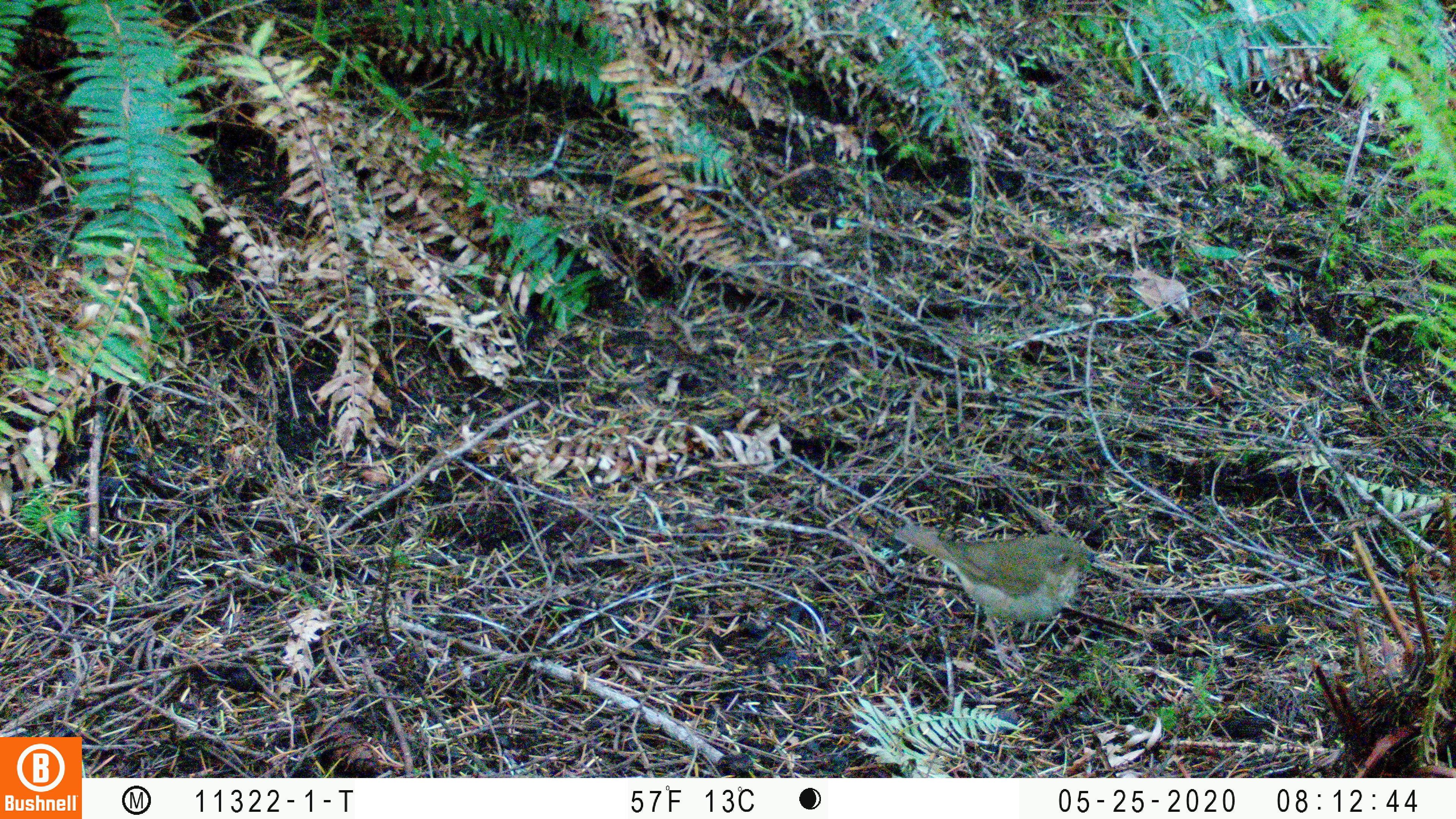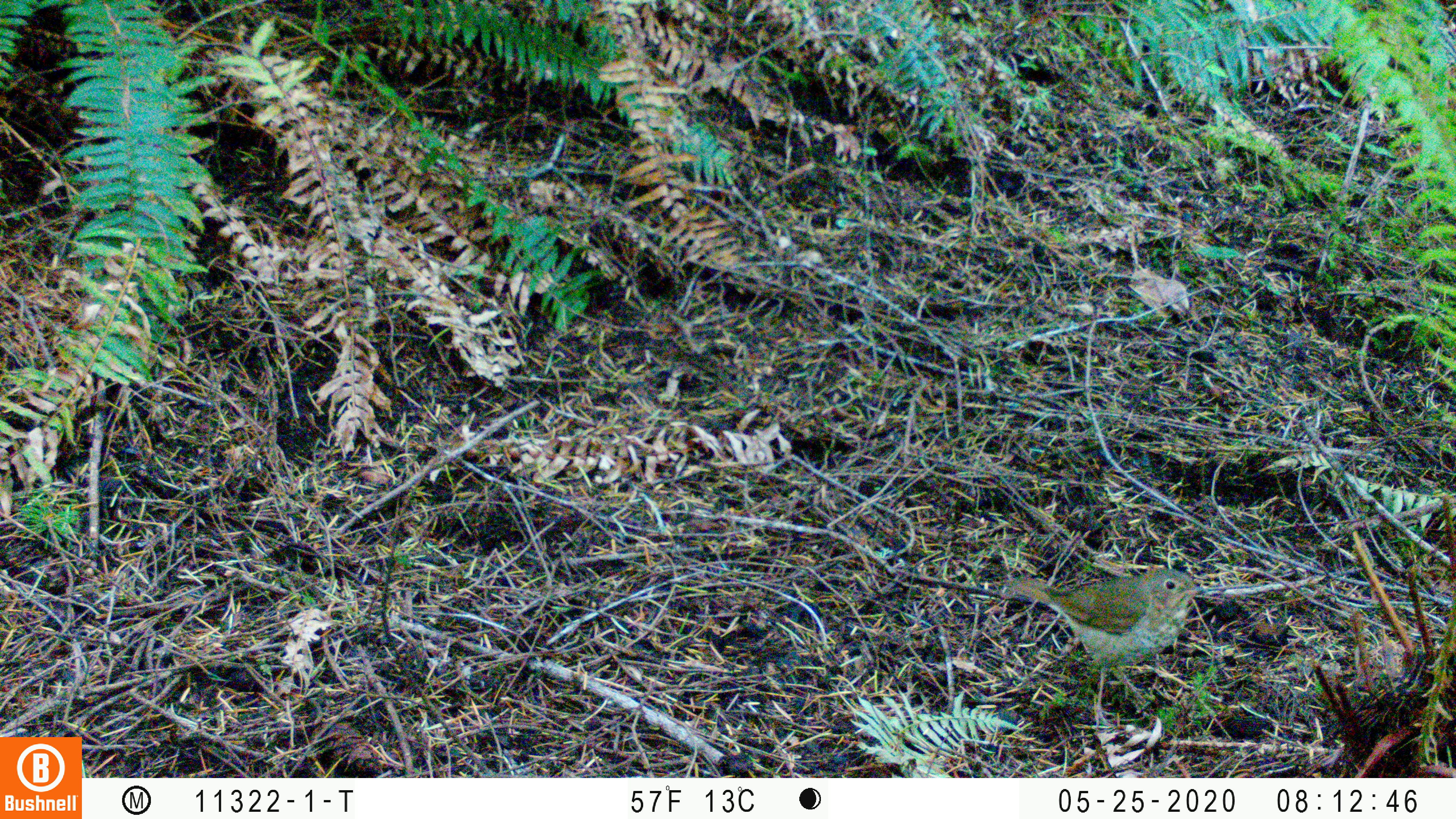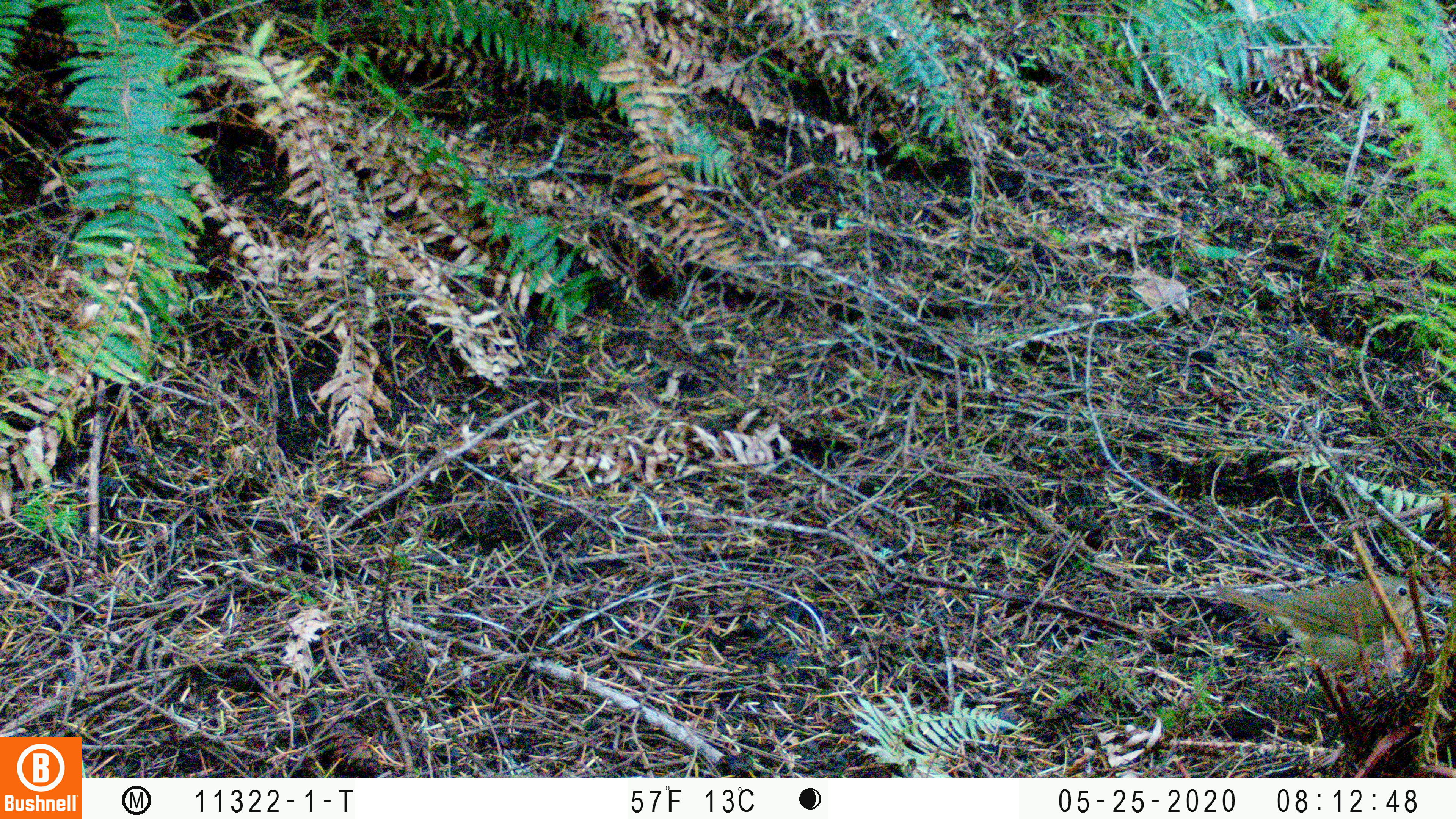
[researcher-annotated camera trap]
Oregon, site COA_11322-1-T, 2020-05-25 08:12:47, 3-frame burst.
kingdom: Animalia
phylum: Chordata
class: Aves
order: Passeriformes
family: Turdidae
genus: Catharus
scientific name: Catharus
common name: brown thrushes and nightingale-thrushes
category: catharus species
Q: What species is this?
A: Catharus species (brown thrushes and nightingale-thrushes) (Catharus).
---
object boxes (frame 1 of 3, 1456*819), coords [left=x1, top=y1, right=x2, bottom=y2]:
catharus species: [left=895, top=525, right=1085, bottom=656]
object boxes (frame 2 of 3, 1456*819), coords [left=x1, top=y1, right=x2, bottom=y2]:
catharus species: [left=1012, top=568, right=1213, bottom=677]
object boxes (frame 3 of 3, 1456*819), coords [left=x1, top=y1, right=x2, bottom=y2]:
catharus species: [left=1218, top=581, right=1431, bottom=668]